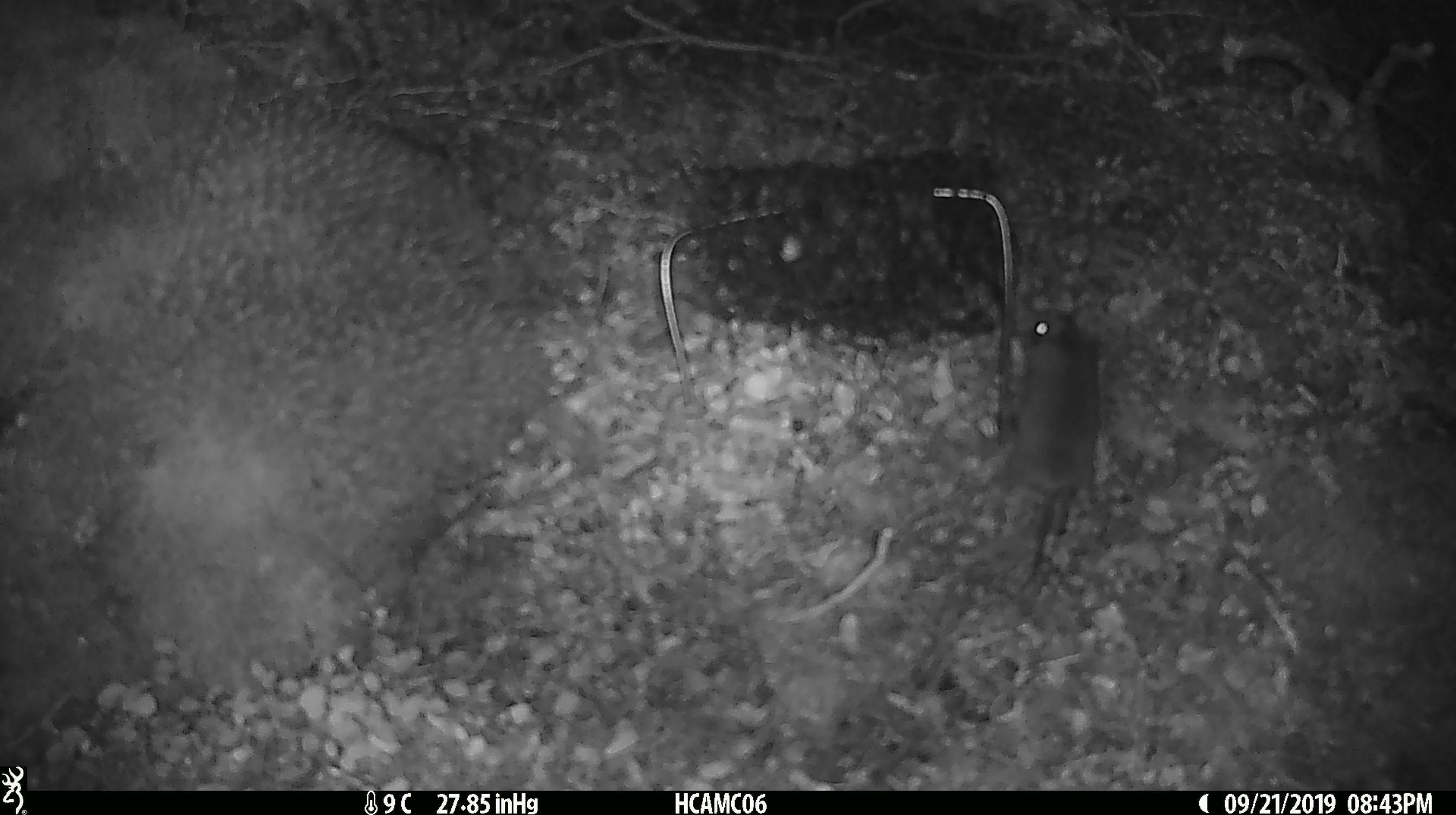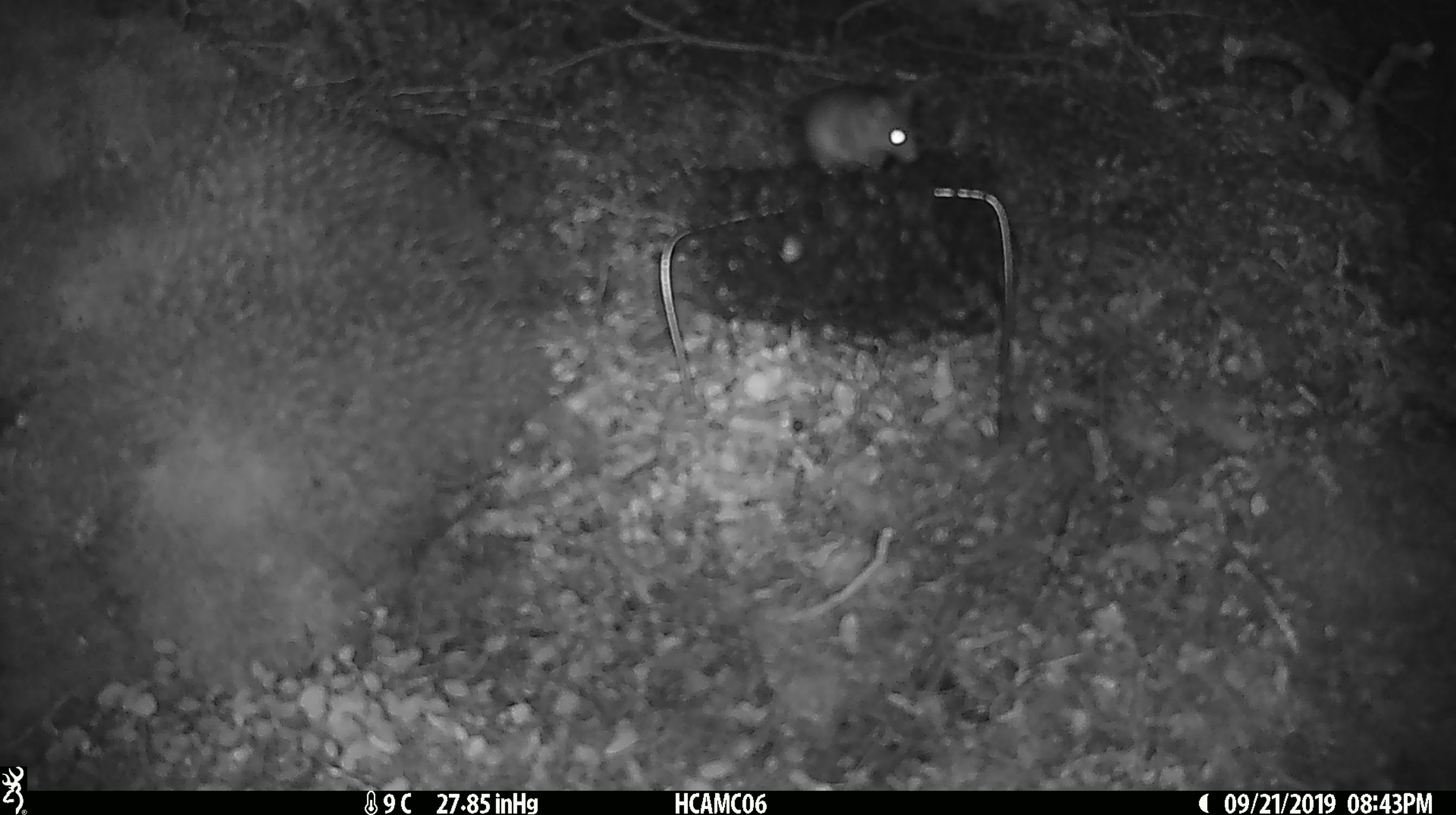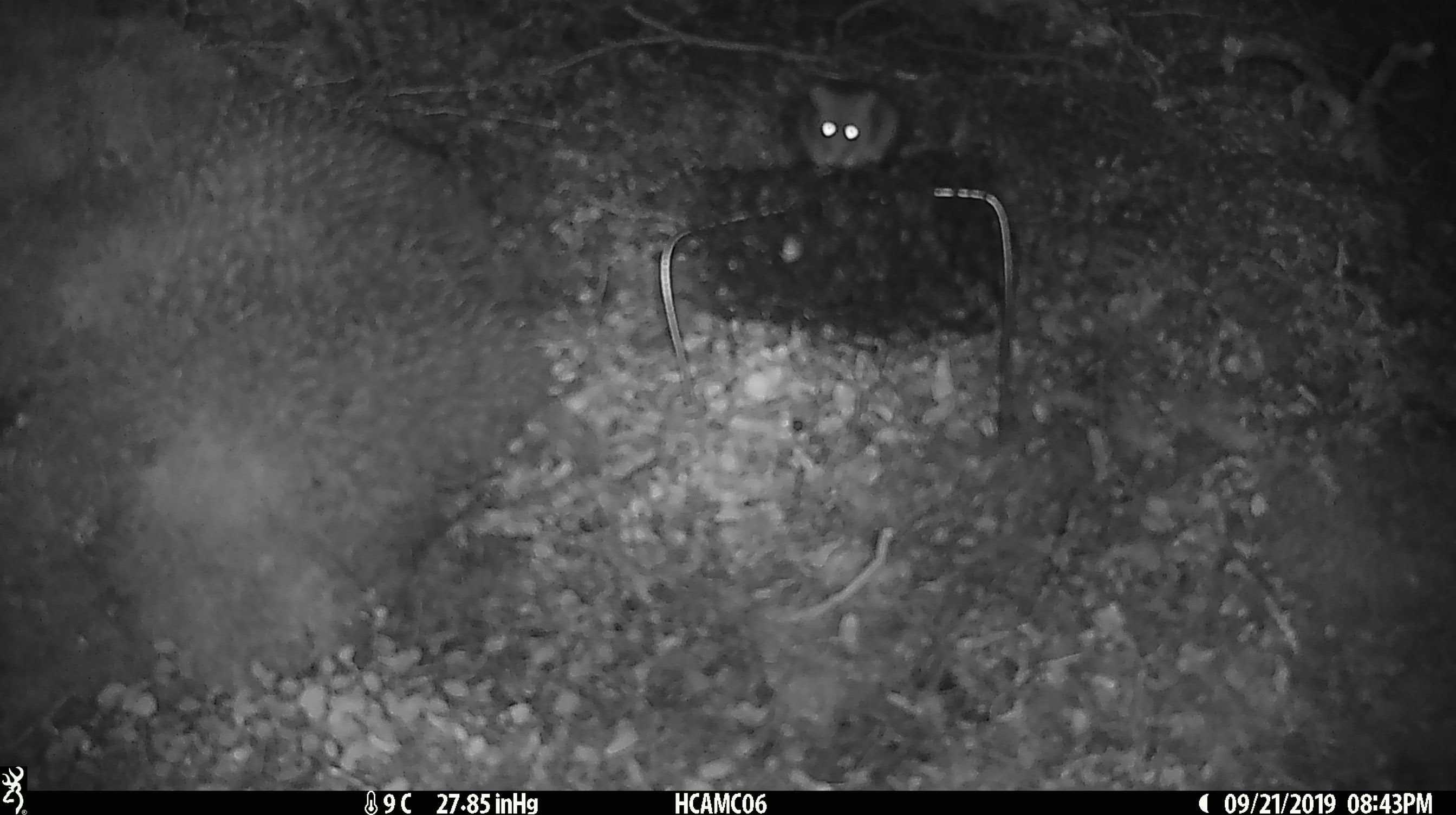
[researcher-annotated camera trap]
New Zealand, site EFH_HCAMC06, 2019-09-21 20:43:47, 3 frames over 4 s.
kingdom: Animalia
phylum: Chordata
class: Mammalia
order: Rodentia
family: Muridae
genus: Mus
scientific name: Mus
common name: mouse